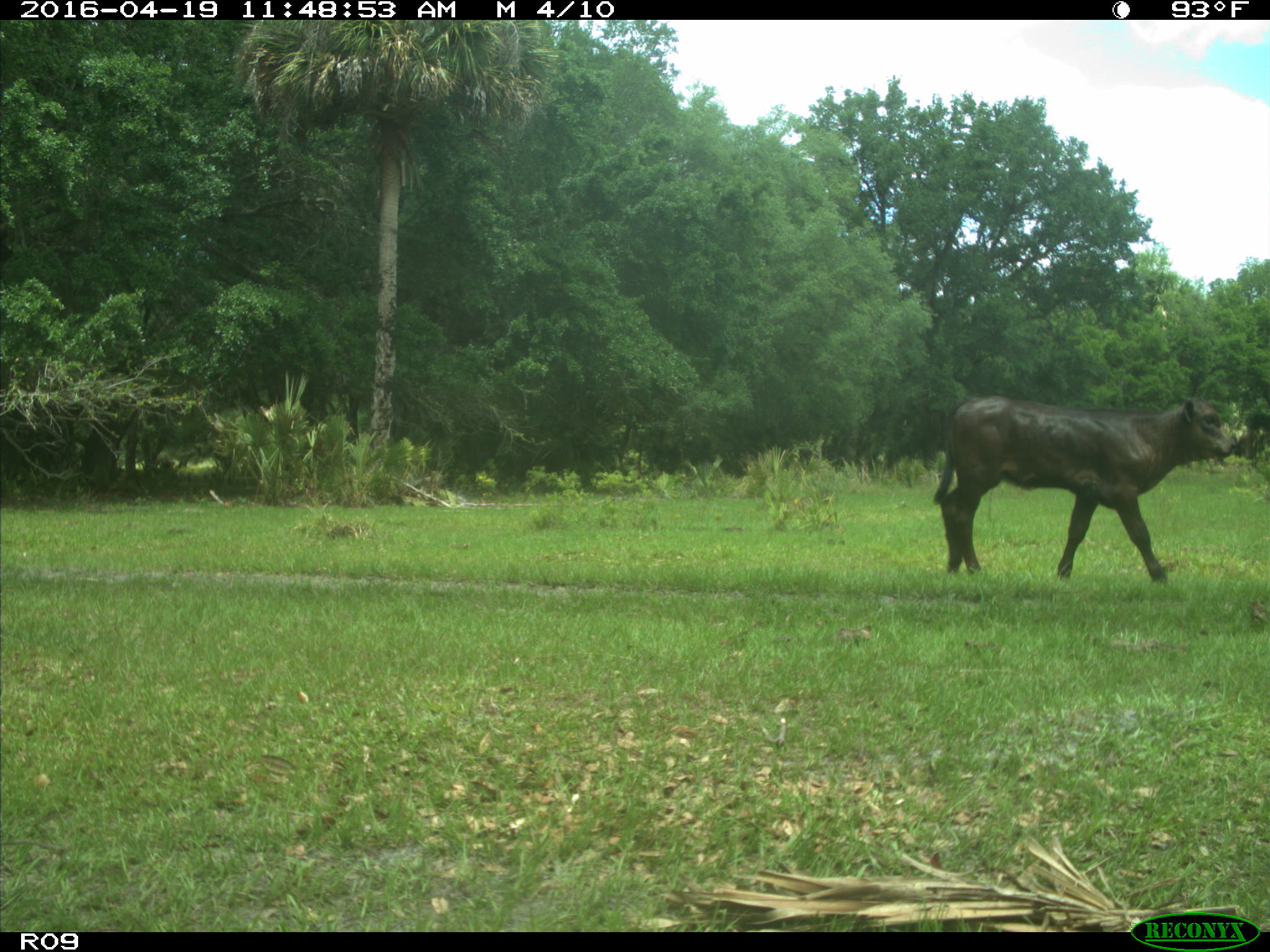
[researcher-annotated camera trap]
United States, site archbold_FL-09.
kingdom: Animalia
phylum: Chordata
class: Mammalia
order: Artiodactyla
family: Bovidae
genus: Bos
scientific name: Bos taurus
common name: domestic cow